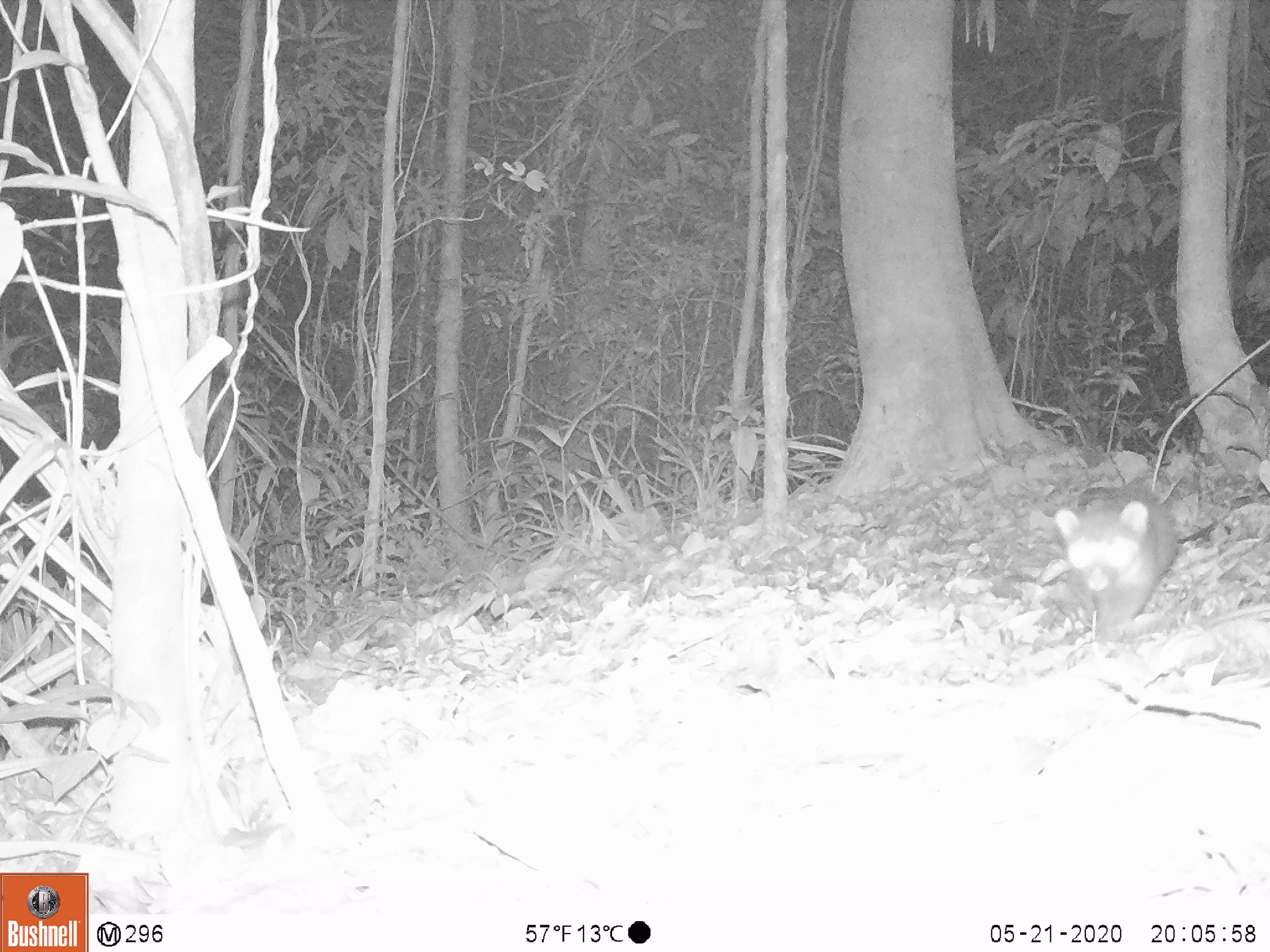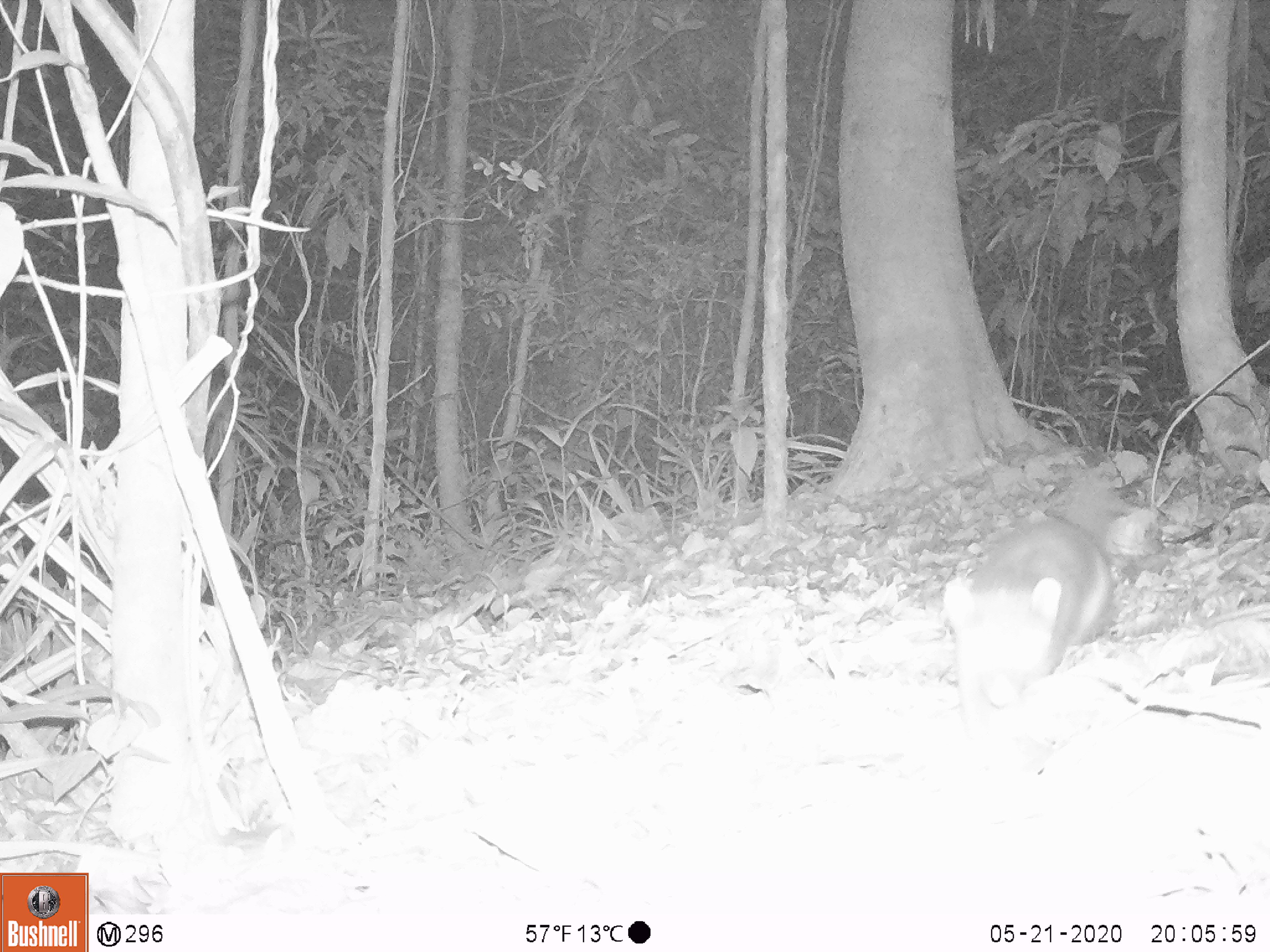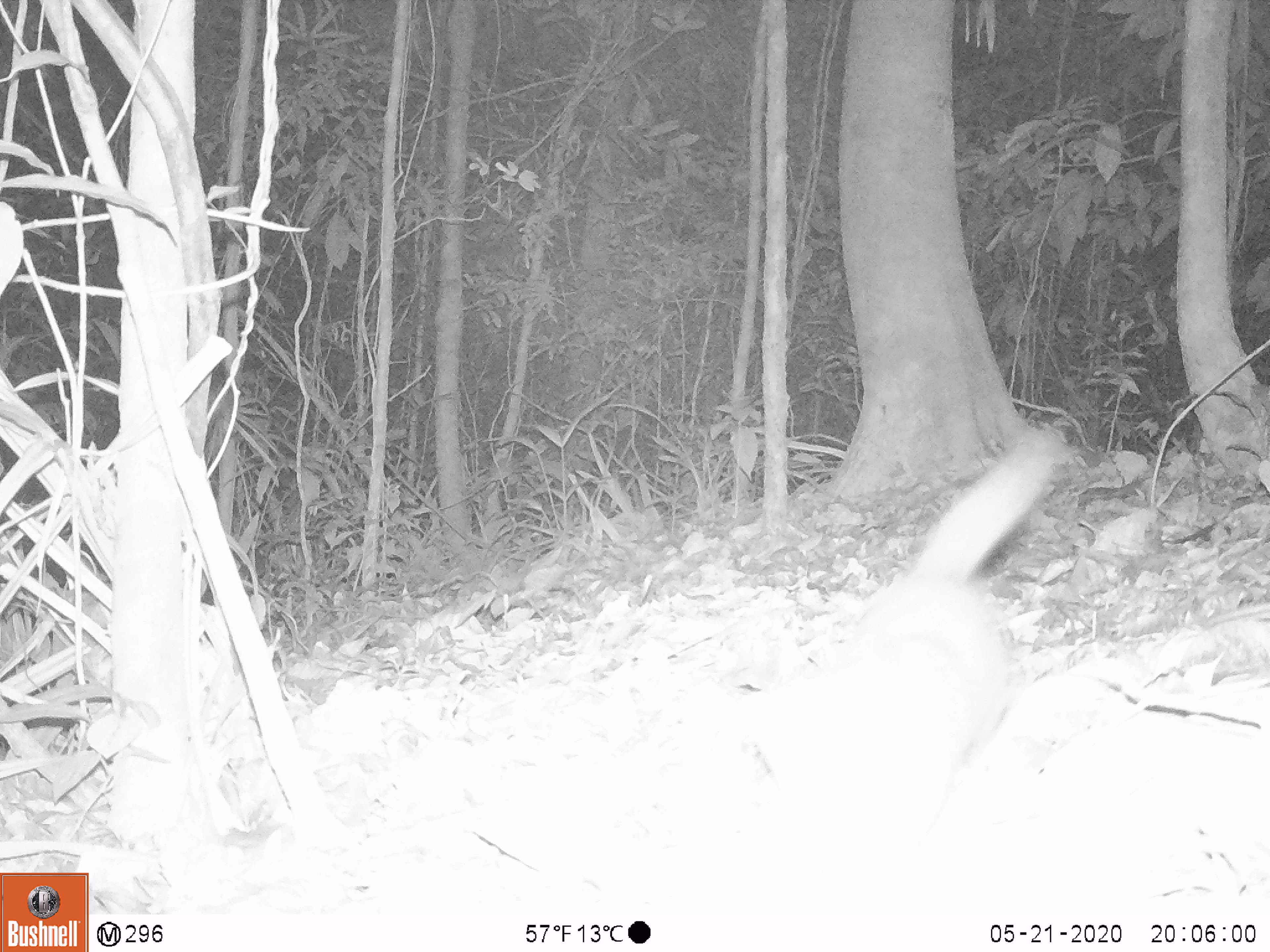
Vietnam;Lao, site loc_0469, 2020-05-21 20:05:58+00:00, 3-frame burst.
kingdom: Animalia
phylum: Chordata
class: Mammalia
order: Carnivora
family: Mustelidae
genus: Melogale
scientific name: Melogale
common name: ferret badger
Ferret badger (Melogale). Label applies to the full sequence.